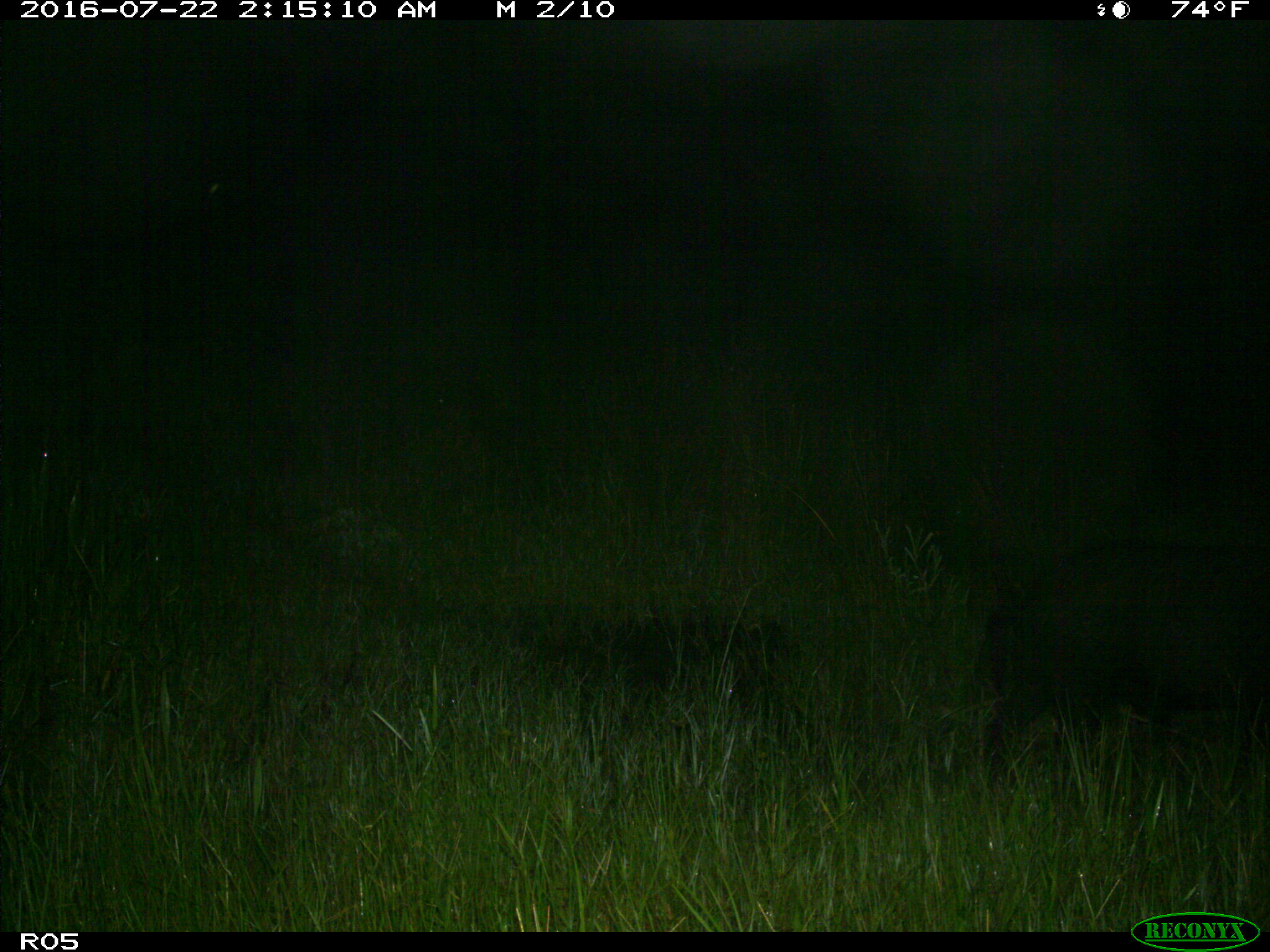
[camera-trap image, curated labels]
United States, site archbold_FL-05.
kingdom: Animalia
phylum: Chordata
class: Mammalia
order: Artiodactyla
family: Suidae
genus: Sus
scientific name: Sus scrofa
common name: wild boar